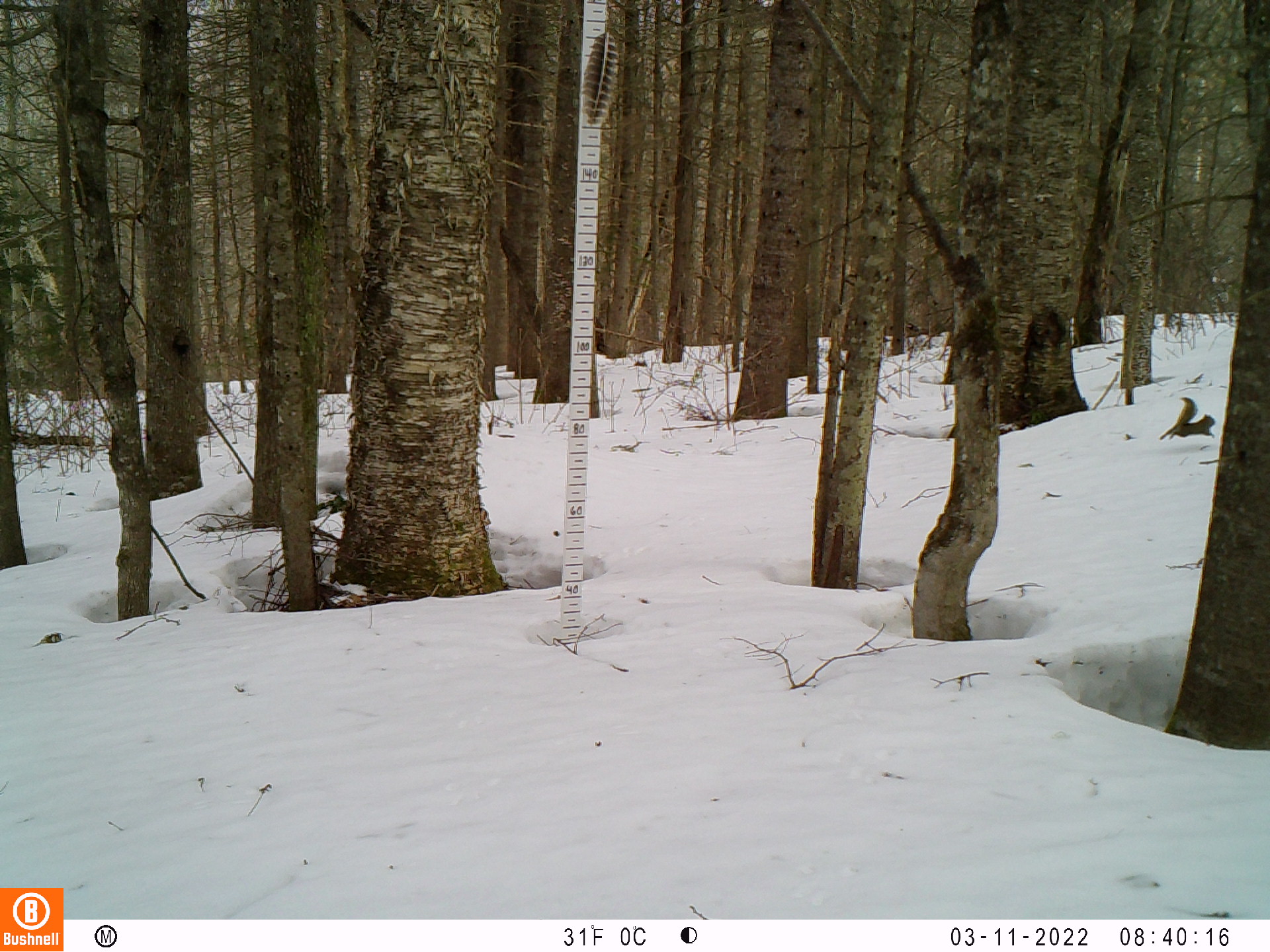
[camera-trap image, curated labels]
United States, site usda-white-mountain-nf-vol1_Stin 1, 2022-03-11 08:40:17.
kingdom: Animalia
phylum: Chordata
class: Mammalia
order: Rodentia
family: Sciuridae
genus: Tamiasciurus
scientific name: Tamiasciurus hudsonicus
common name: red squirrel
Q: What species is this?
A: Red squirrel (Tamiasciurus hudsonicus).